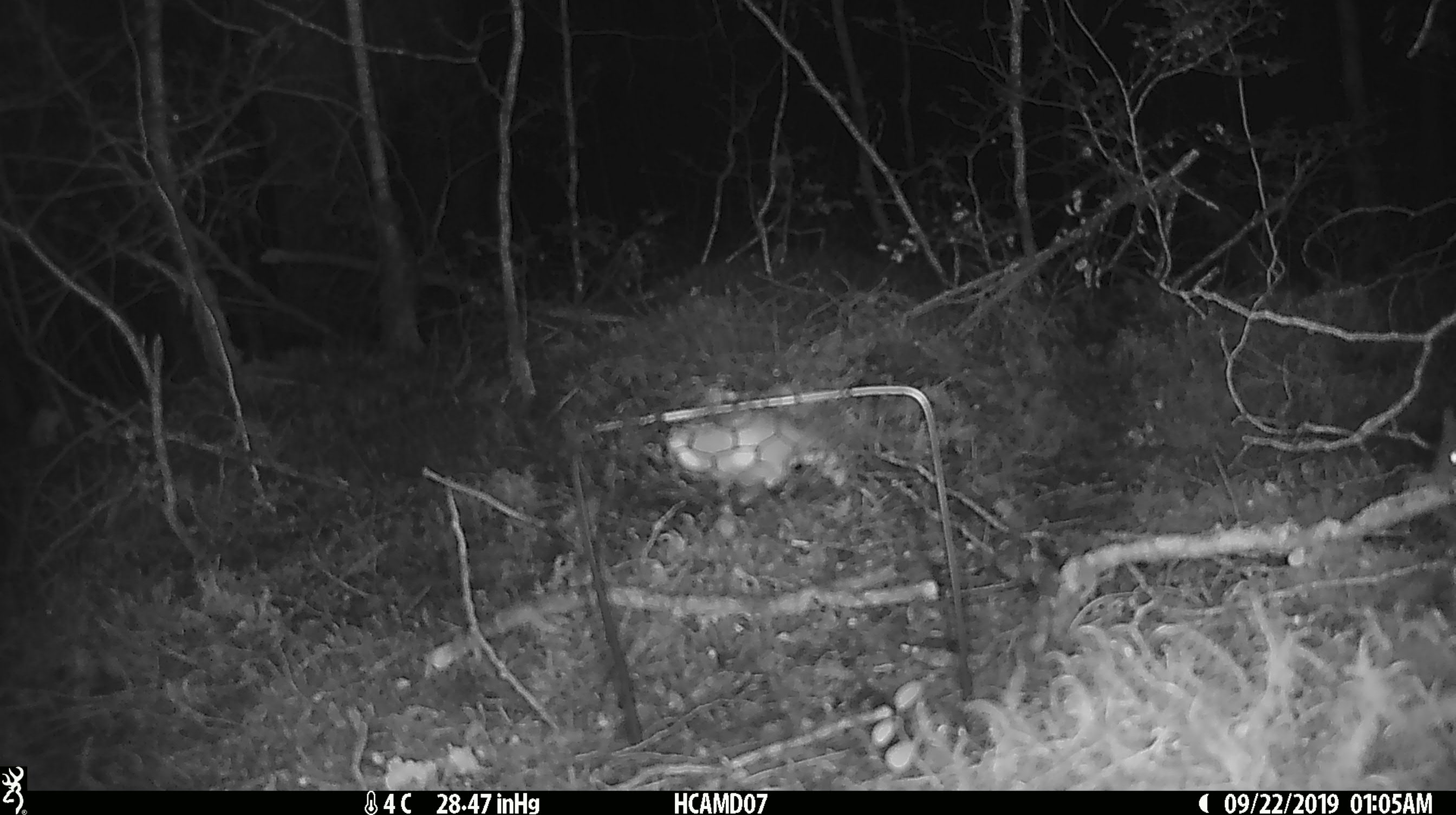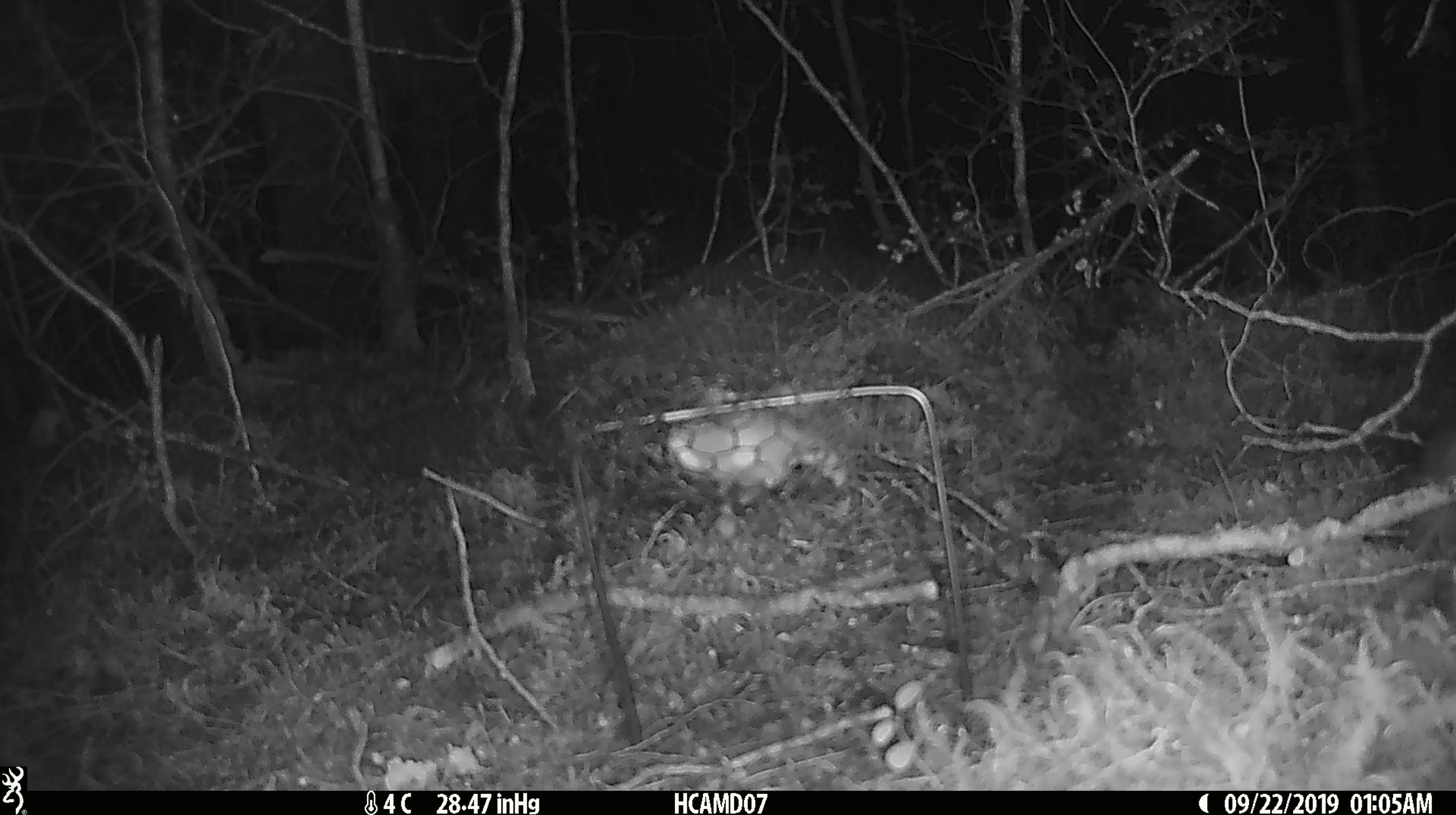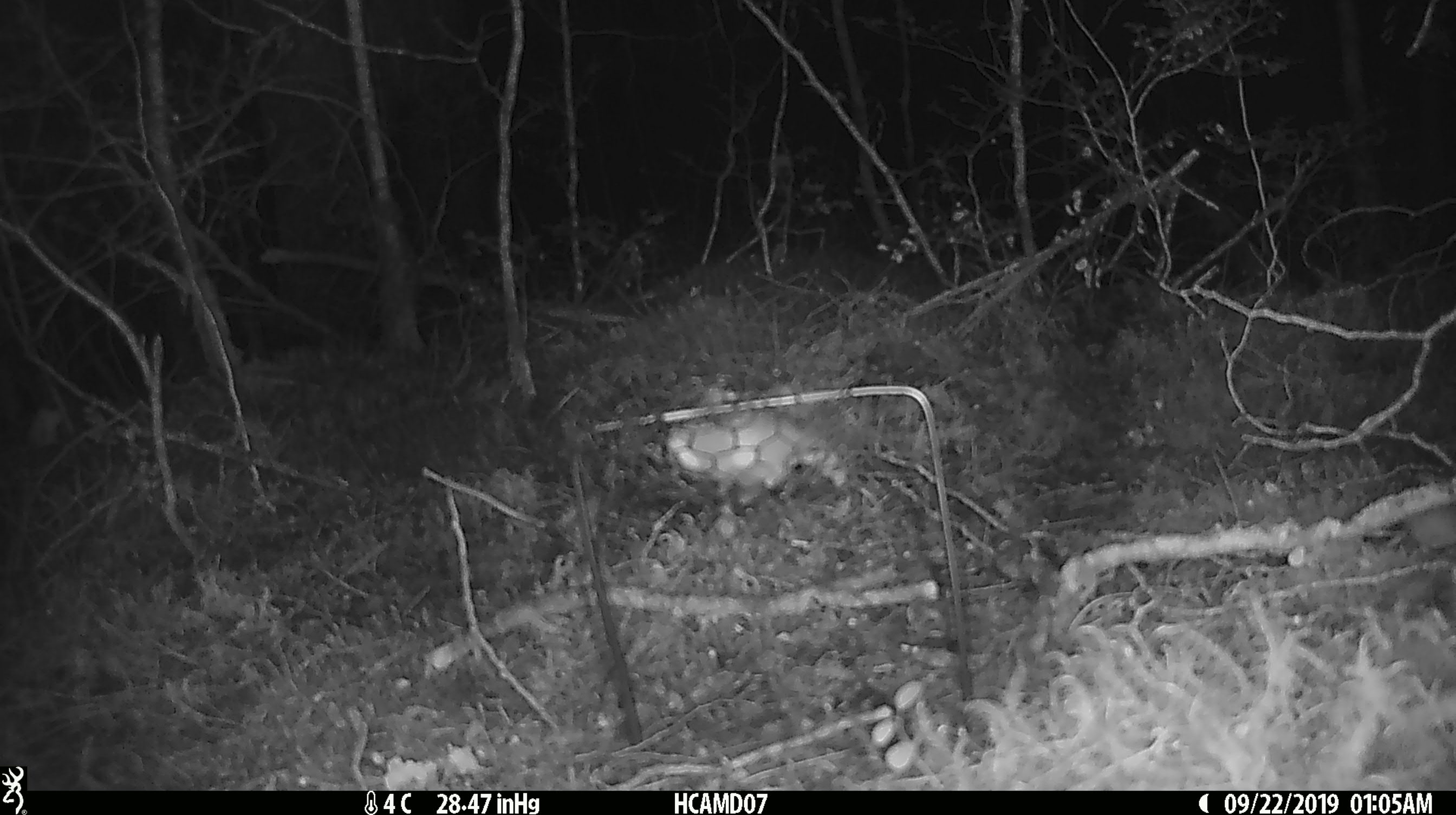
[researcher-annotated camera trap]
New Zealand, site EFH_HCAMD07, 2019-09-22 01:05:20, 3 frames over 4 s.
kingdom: Animalia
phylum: Chordata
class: Mammalia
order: Rodentia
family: Muridae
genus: Mus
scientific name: Mus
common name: mouse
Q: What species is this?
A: Mouse (Mus).